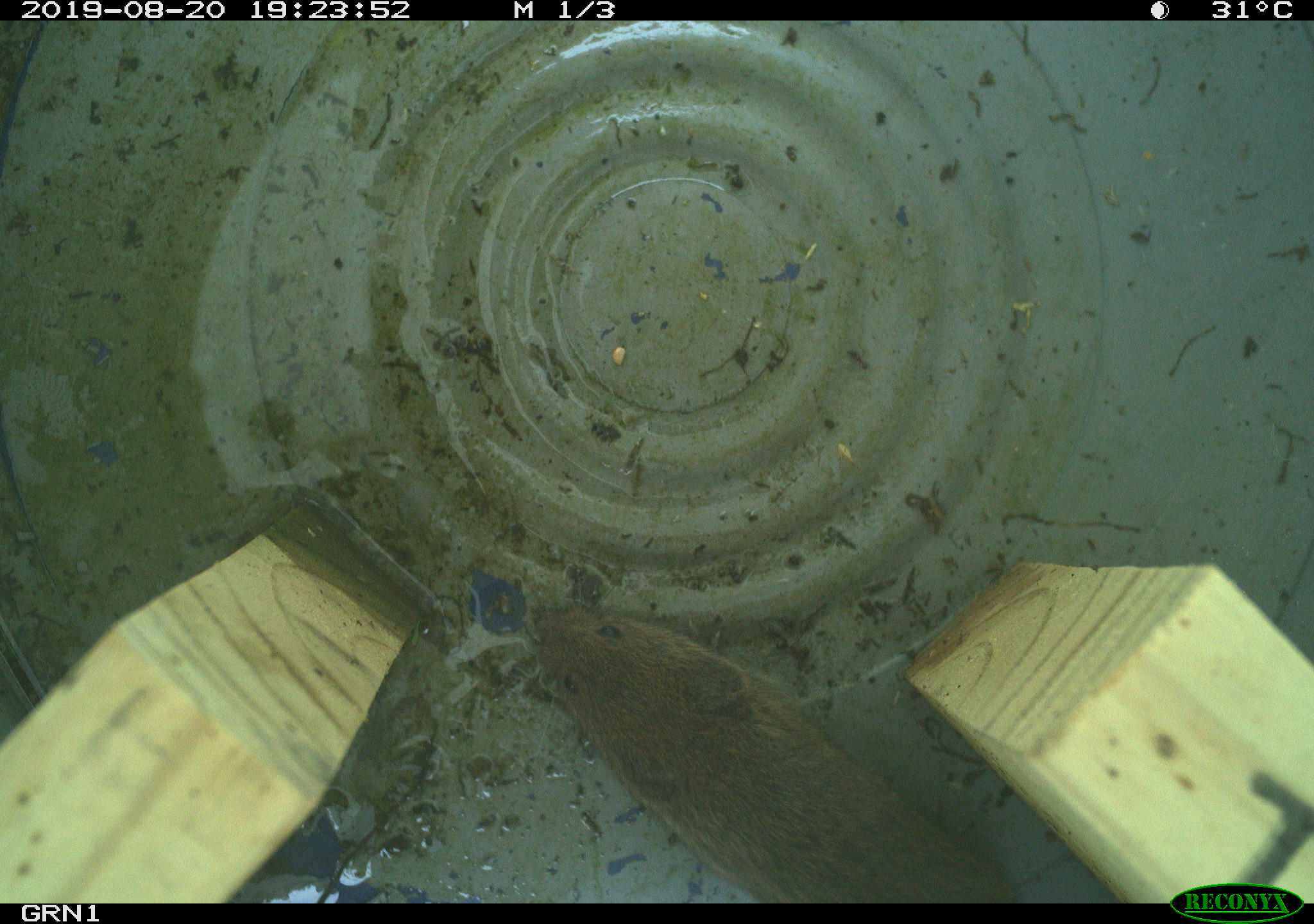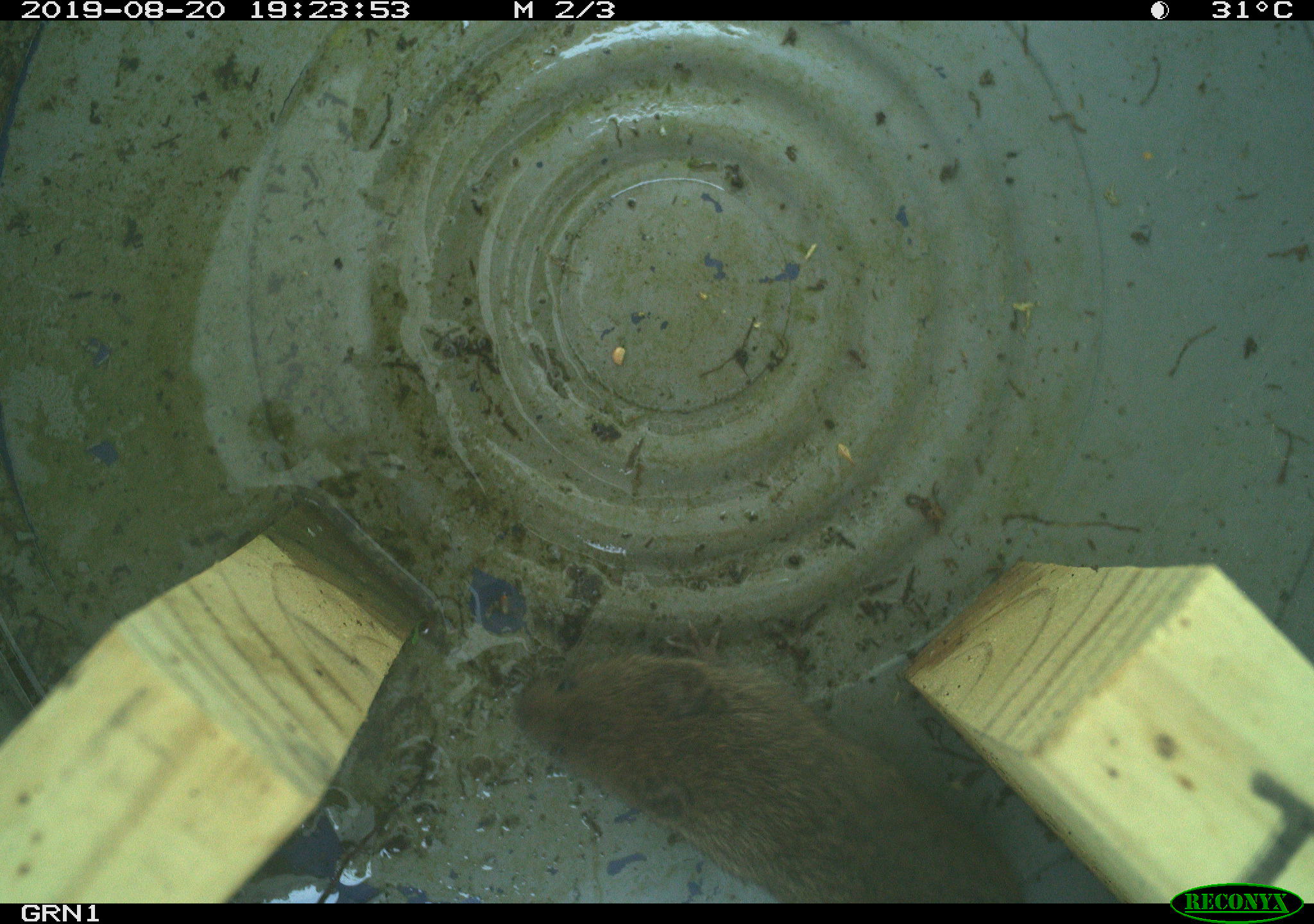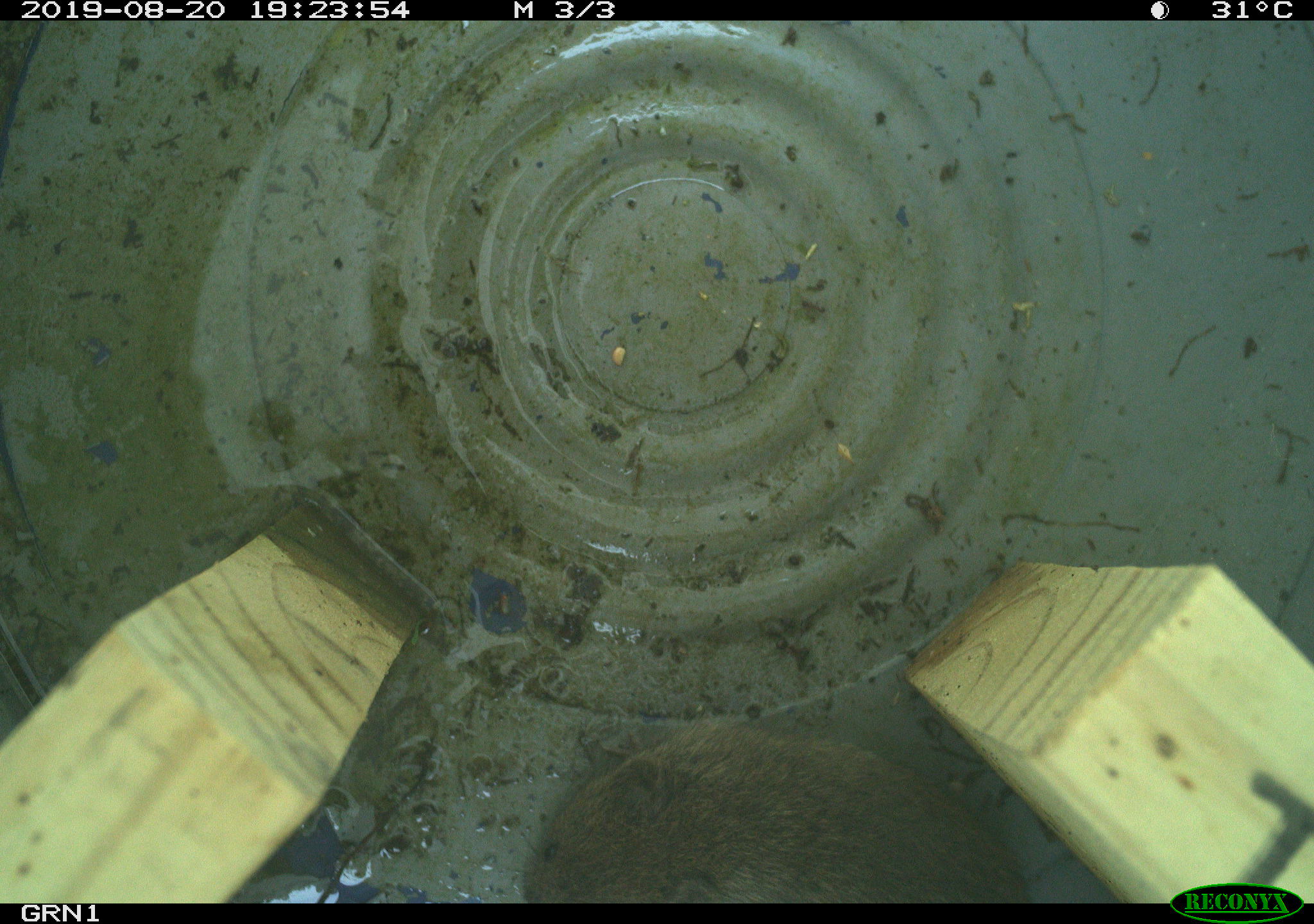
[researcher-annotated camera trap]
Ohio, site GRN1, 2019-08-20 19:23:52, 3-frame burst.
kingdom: Animalia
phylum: Chordata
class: Mammalia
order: Rodentia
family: Cricetidae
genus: Microtus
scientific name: Microtus pennsylvanicus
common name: meadow vole